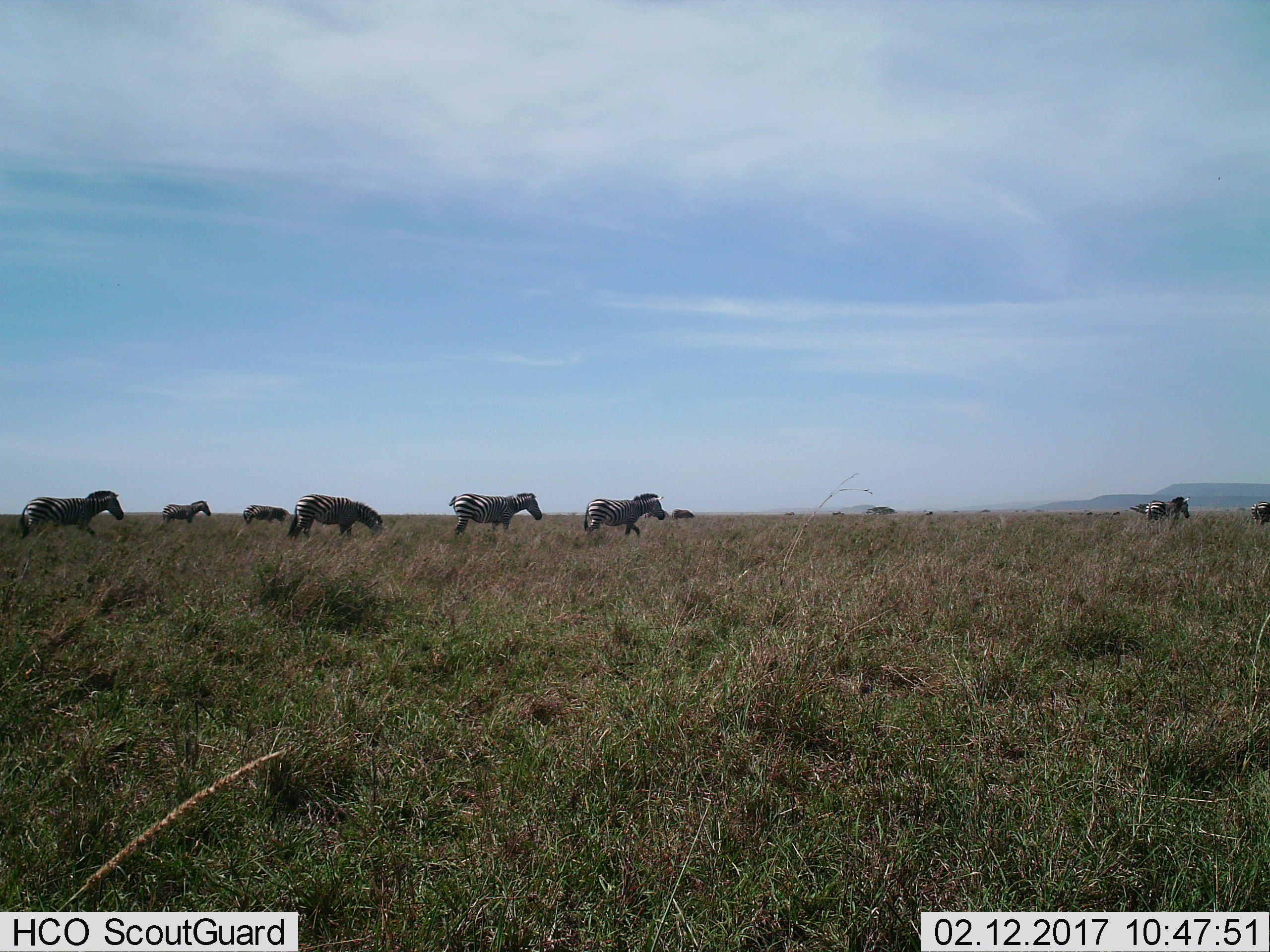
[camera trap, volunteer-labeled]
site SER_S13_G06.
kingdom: Animalia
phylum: Chordata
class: Mammalia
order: Perissodactyla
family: Equidae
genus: Equus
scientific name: Equus quagga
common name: plains zebra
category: zebraplains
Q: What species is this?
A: Zebraplains (plains zebra) (Equus quagga).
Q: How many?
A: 8.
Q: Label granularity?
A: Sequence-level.